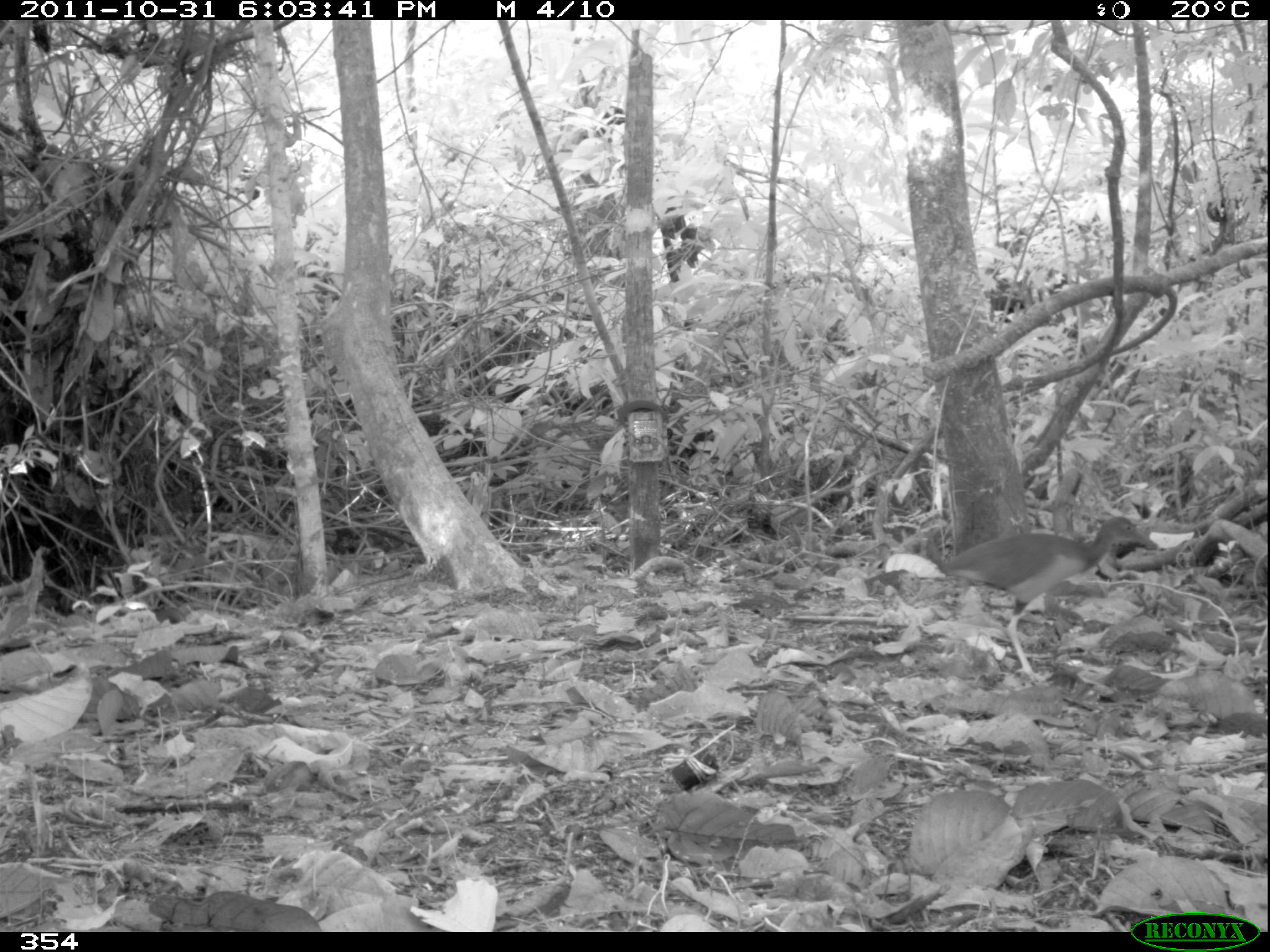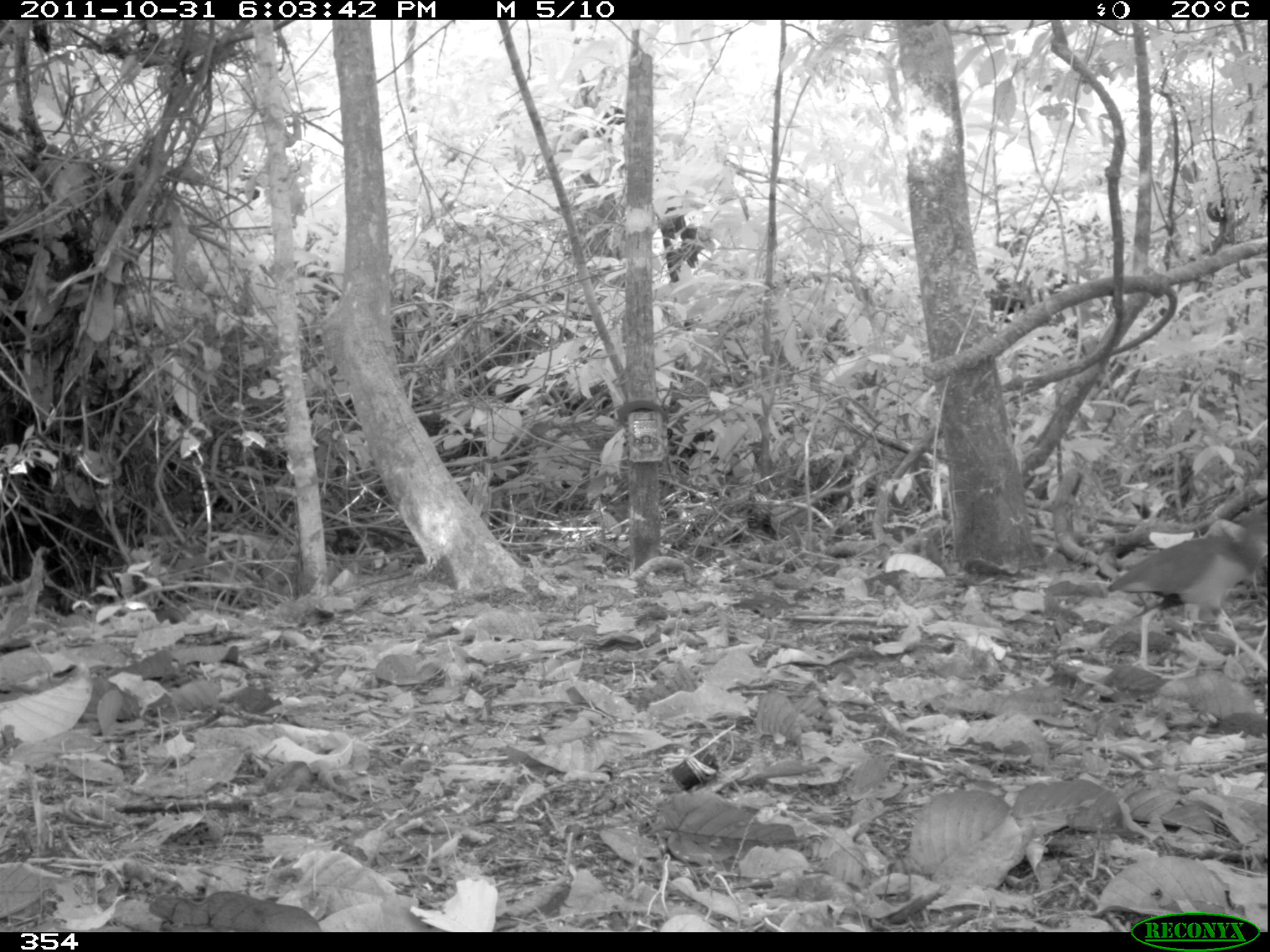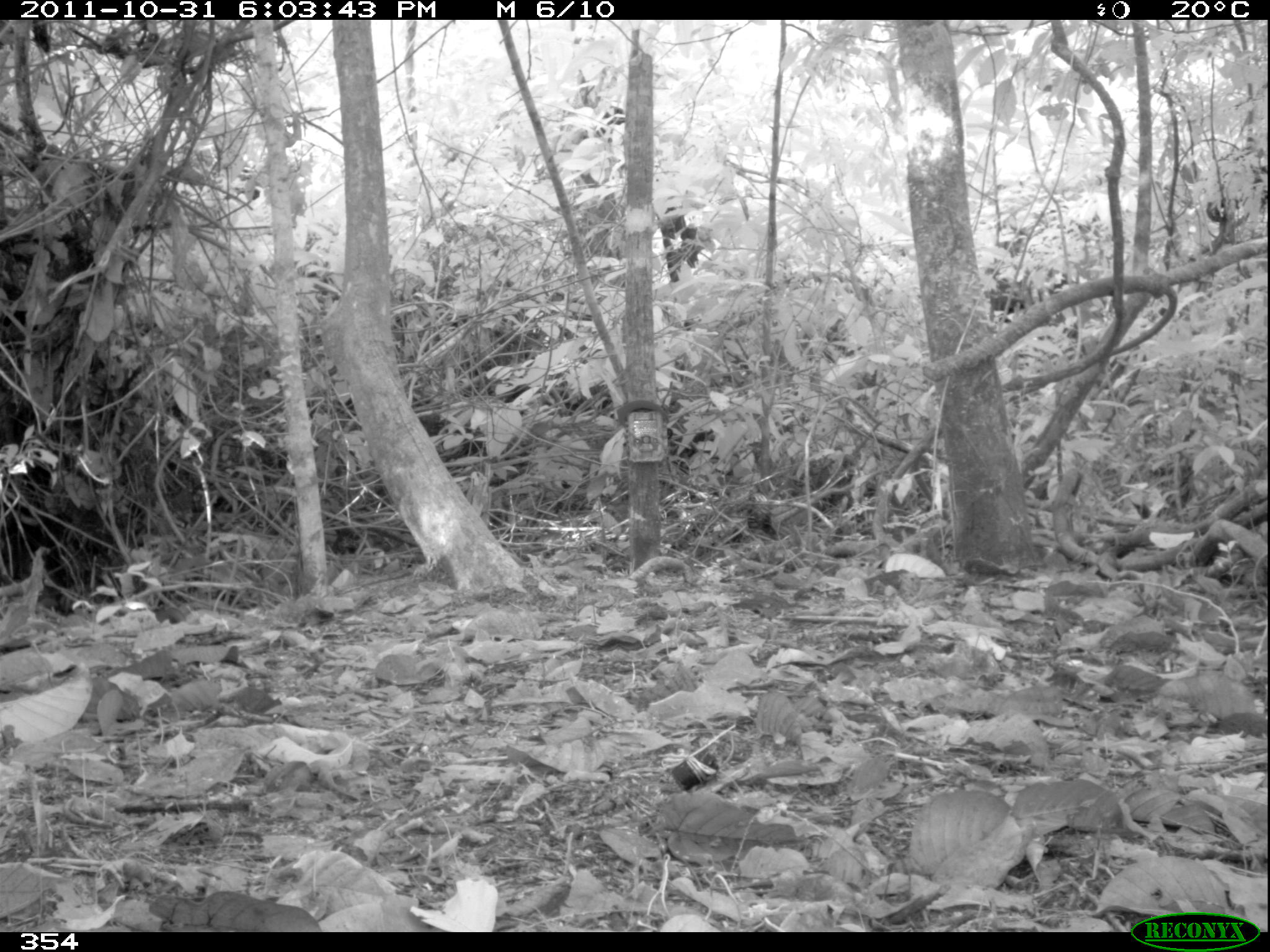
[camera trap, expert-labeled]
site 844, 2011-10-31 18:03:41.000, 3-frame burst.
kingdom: Animalia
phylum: Chordata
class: Aves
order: Gruiformes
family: Rallidae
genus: Aramides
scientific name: Aramides cajaneus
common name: gray-cowled wood-rail